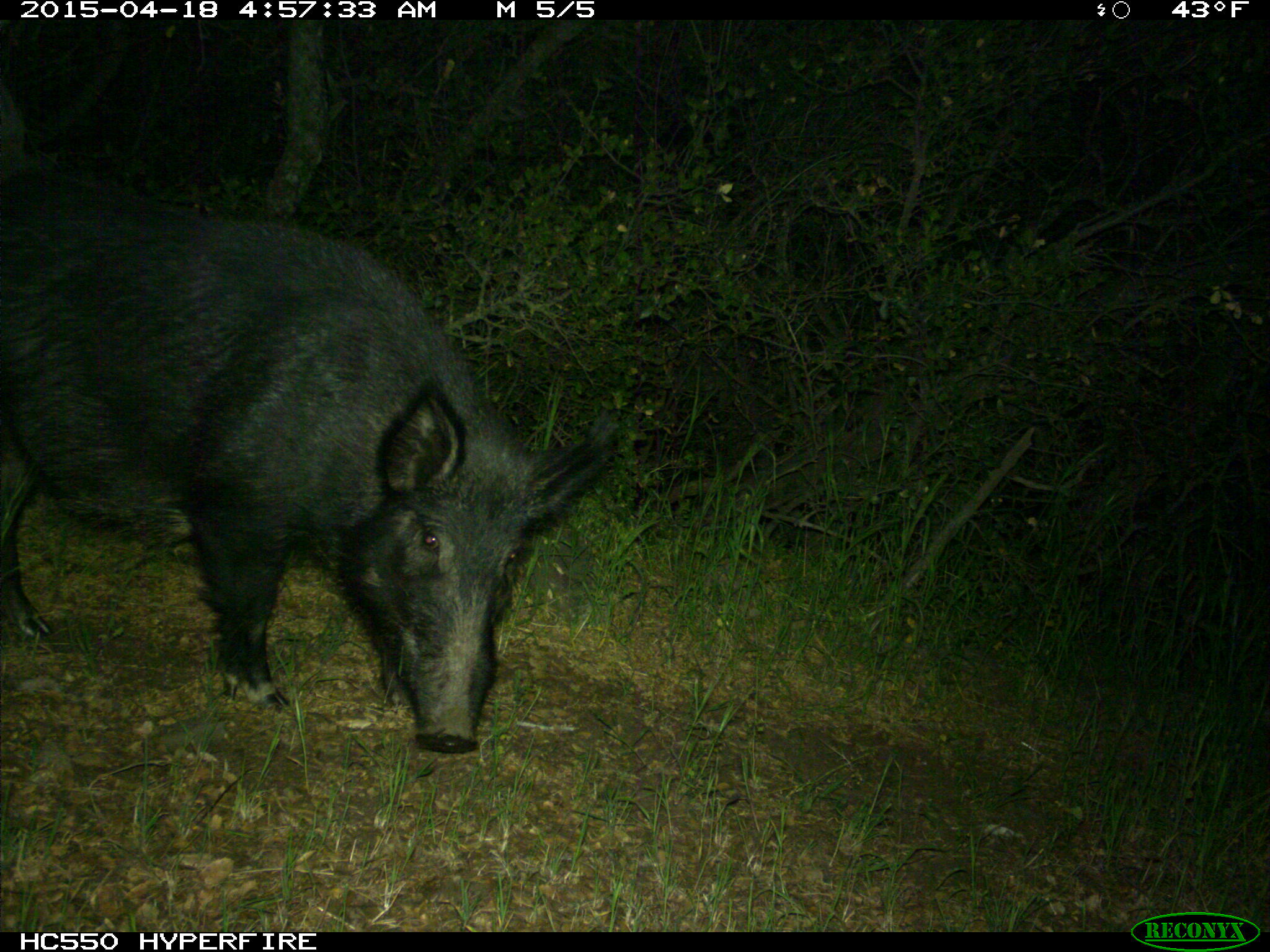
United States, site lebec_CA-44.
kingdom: Animalia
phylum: Chordata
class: Mammalia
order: Artiodactyla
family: Suidae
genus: Sus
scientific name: Sus scrofa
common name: wild boar